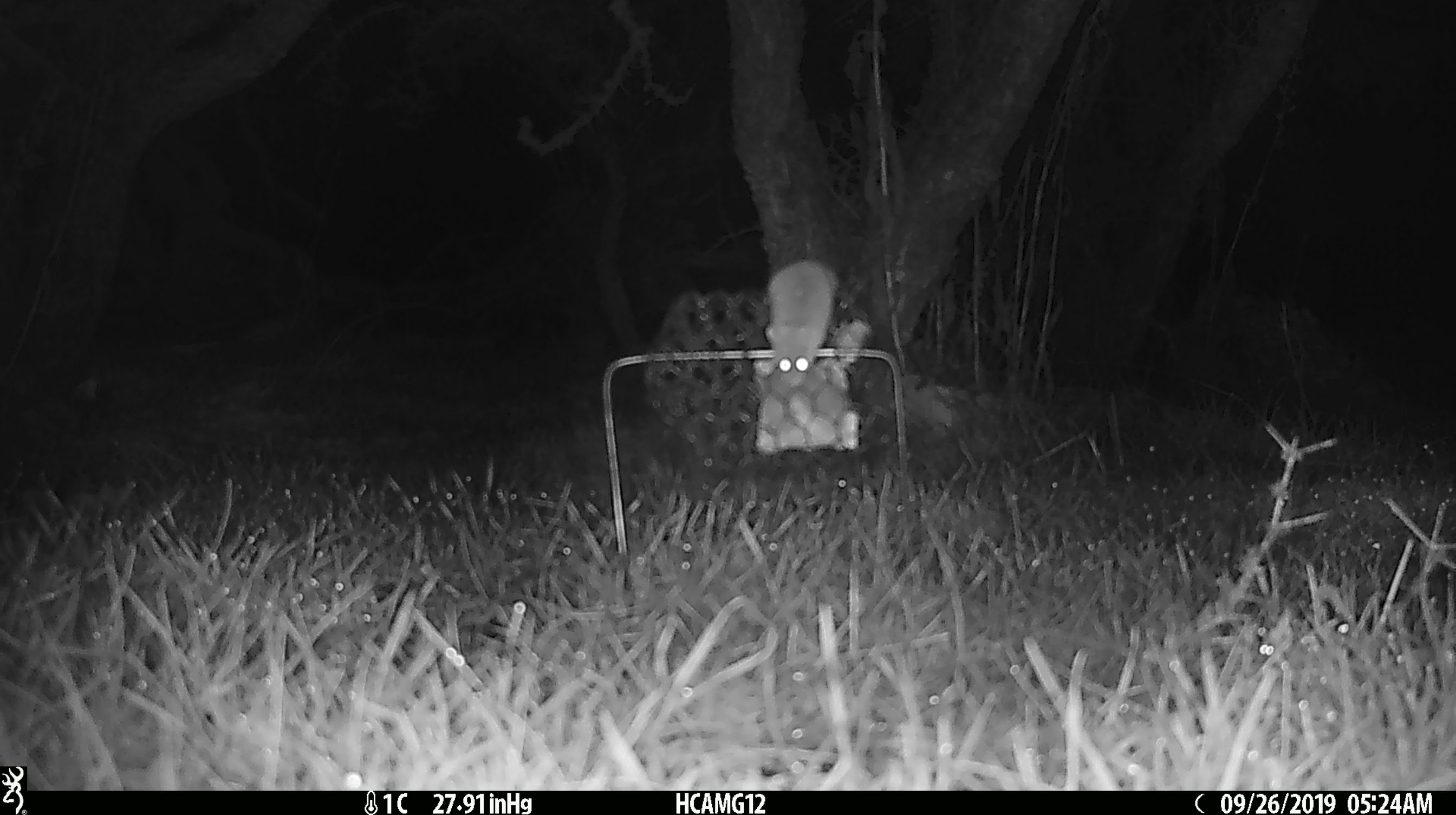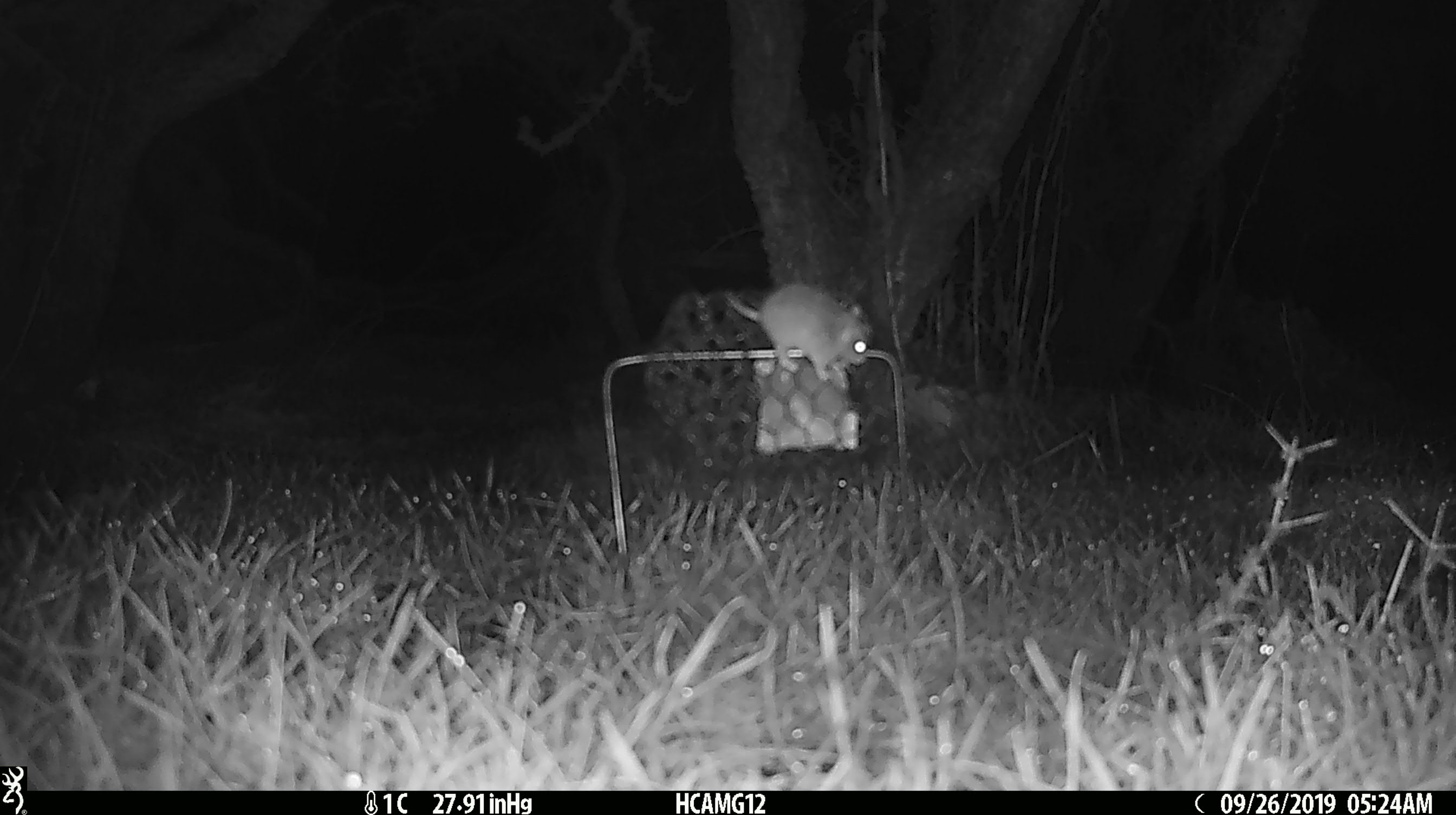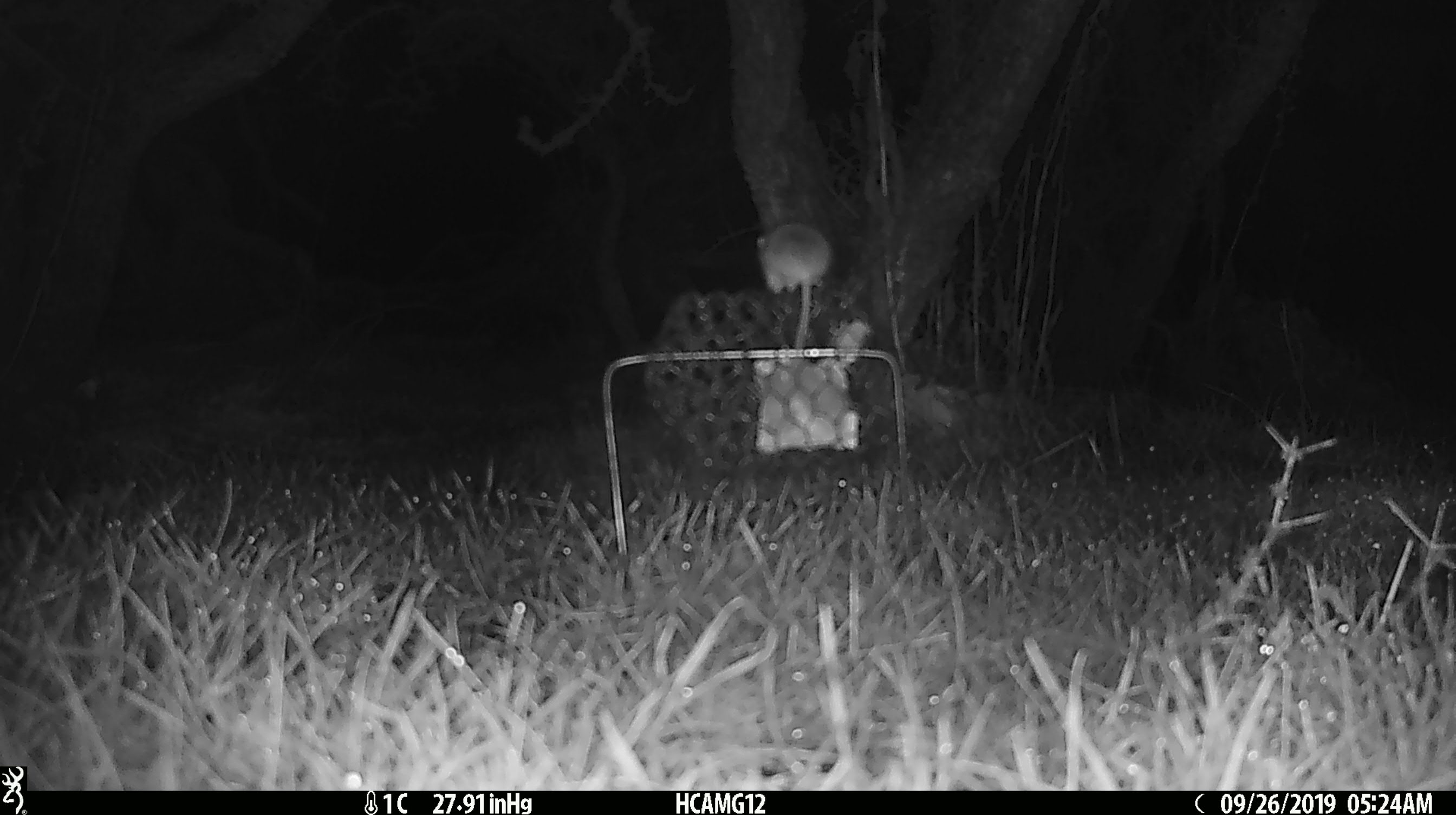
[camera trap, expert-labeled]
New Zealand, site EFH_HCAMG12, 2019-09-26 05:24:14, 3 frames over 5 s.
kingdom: Animalia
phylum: Chordata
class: Mammalia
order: Rodentia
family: Muridae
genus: Mus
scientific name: Mus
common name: mouse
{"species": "mouse (Mus)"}